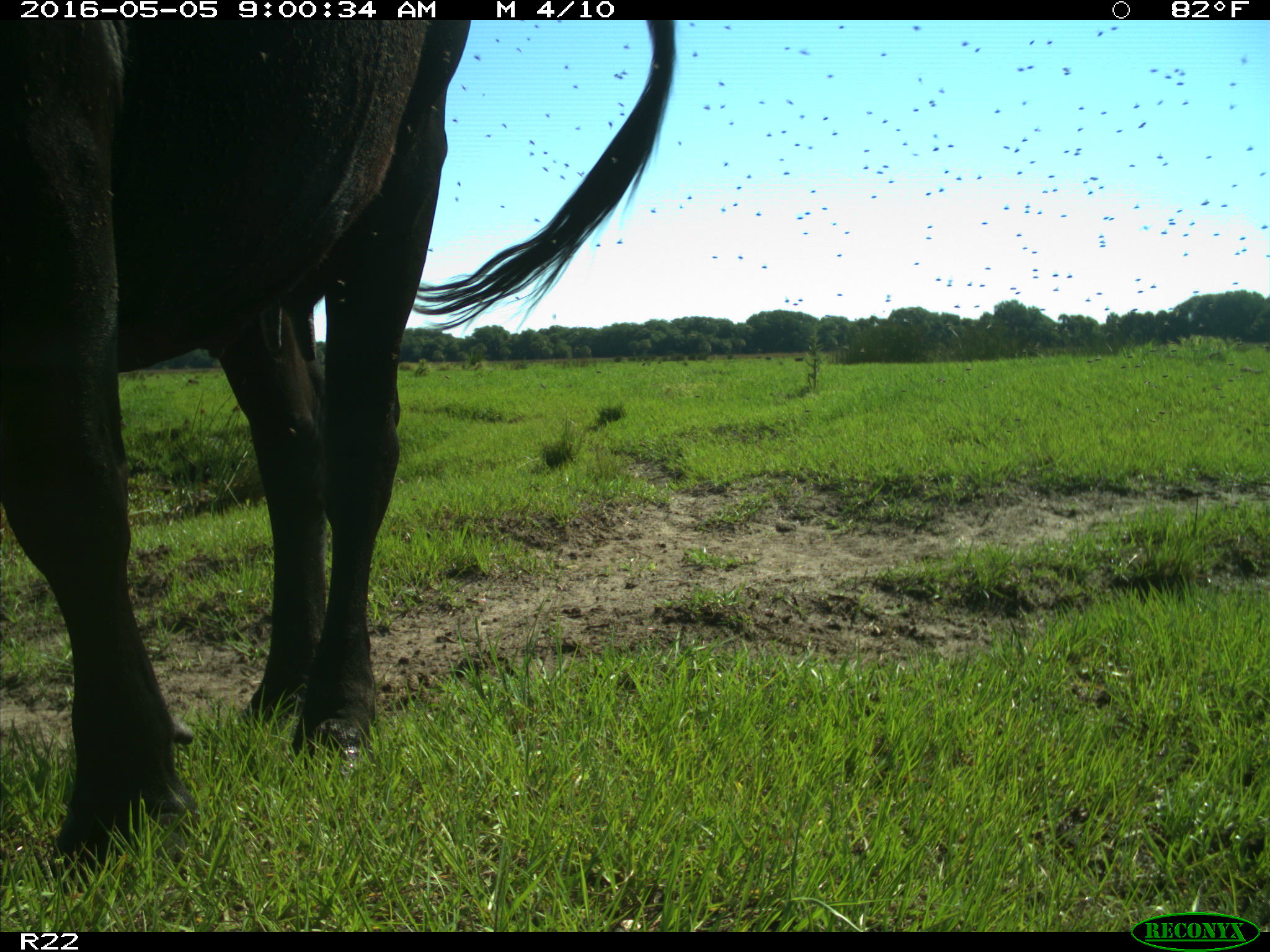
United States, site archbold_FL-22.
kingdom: Animalia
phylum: Chordata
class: Mammalia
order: Artiodactyla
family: Bovidae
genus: Bos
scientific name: Bos taurus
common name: domestic cow